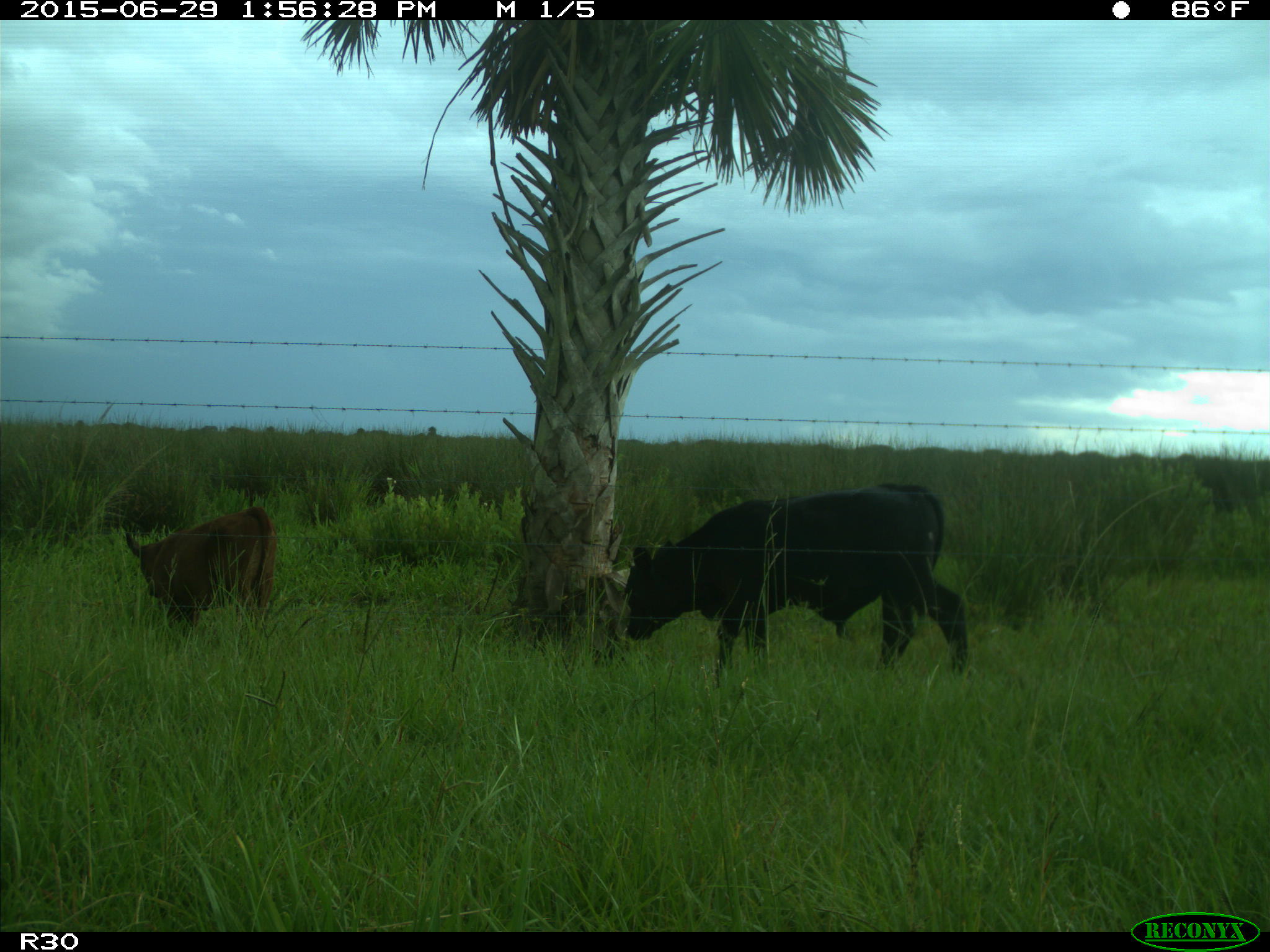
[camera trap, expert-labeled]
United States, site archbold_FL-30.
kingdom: Animalia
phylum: Chordata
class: Mammalia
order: Artiodactyla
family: Bovidae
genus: Bos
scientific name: Bos taurus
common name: domestic cow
Bos taurus (domestic cow).